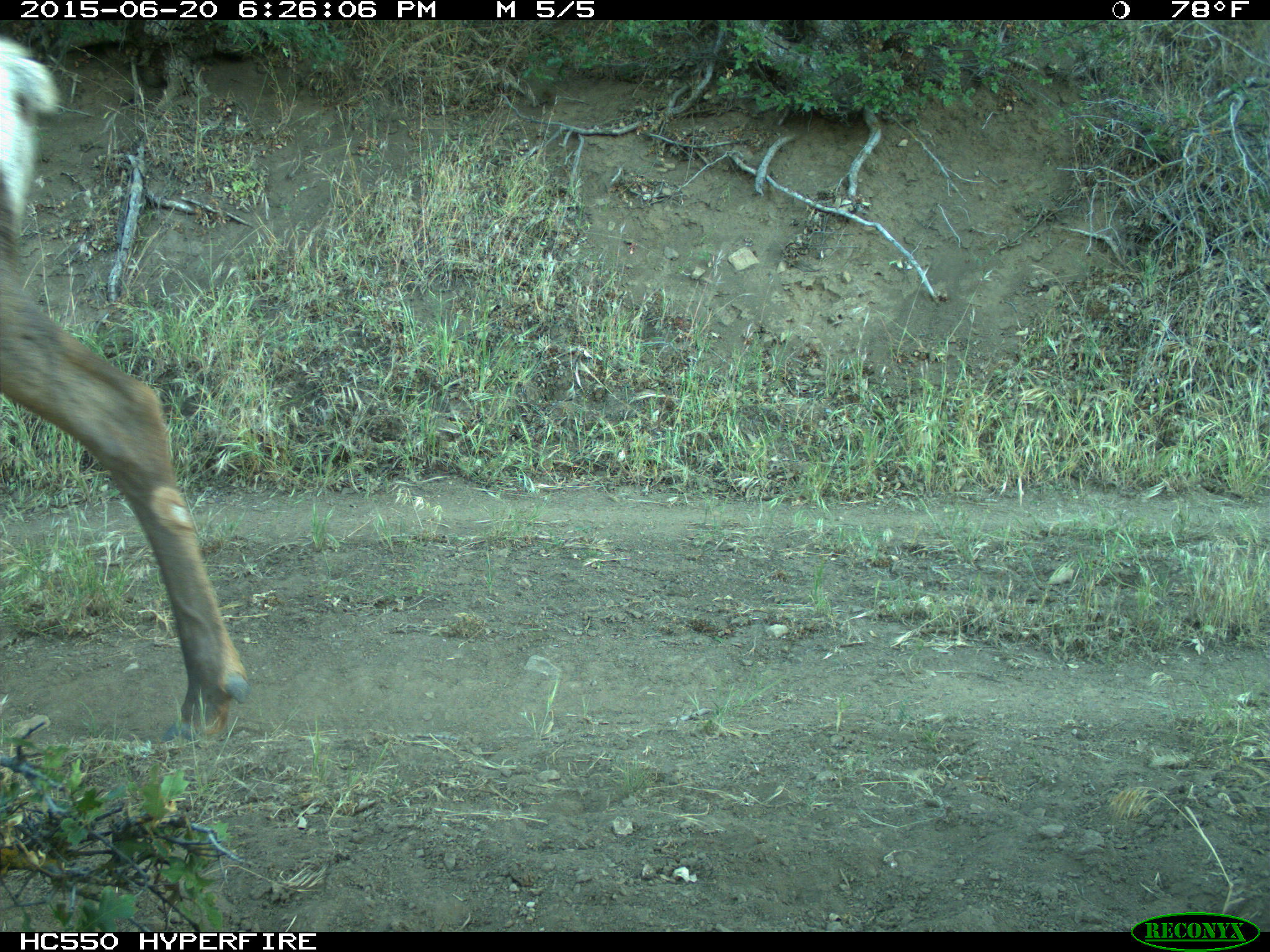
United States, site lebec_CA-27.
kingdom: Animalia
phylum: Chordata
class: Mammalia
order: Artiodactyla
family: Cervidae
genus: Cervus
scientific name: Cervus canadensis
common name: elk